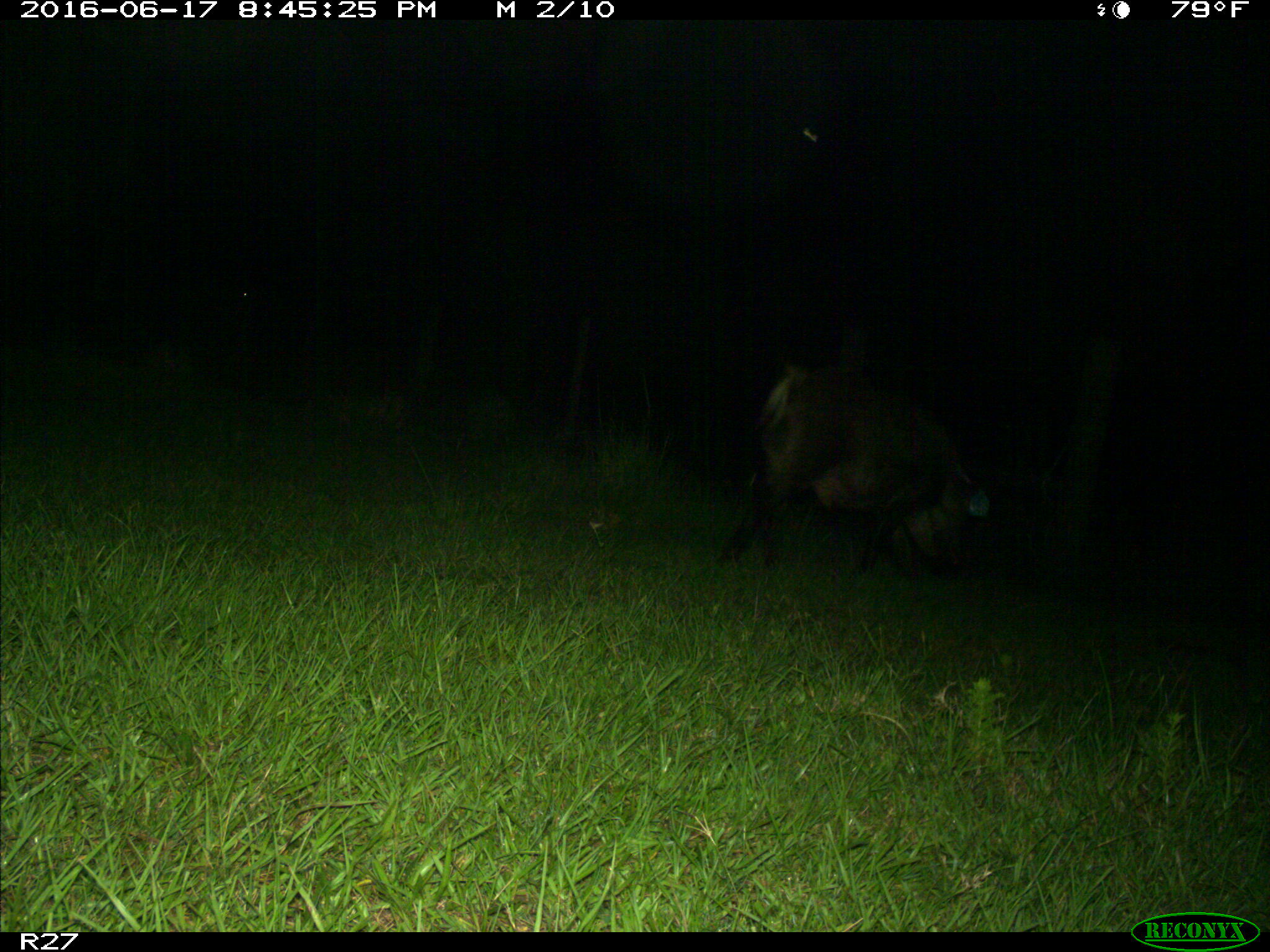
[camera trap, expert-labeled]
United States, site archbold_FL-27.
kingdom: Animalia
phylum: Chordata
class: Mammalia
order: Artiodactyla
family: Suidae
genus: Sus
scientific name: Sus scrofa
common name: wild boar